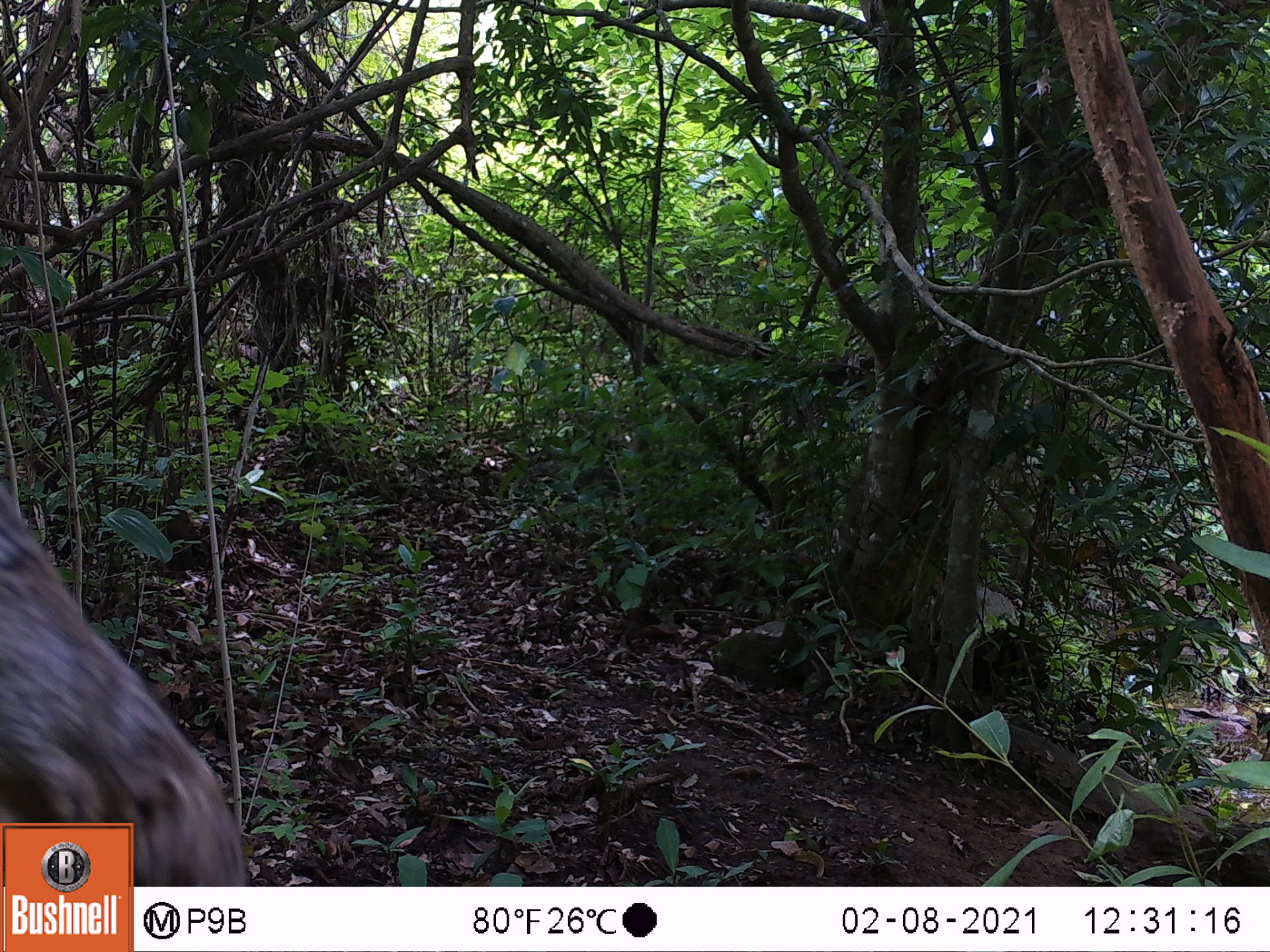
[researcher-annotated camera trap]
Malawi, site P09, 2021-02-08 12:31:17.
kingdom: Animalia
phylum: Chordata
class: Mammalia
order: Rodentia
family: Sciuridae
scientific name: Sciuridae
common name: squirrel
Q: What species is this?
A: Squirrel (Sciuridae).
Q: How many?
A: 1.